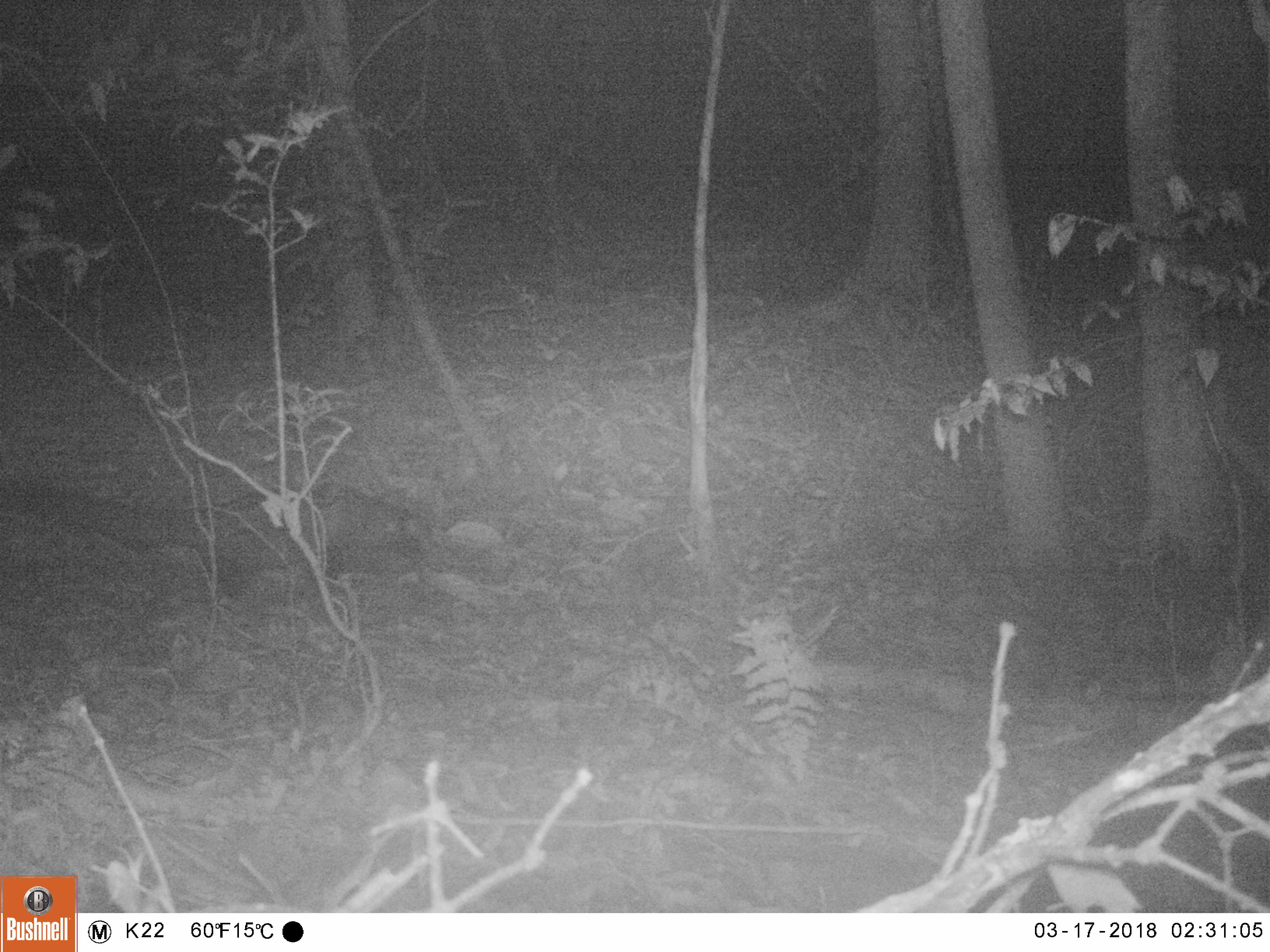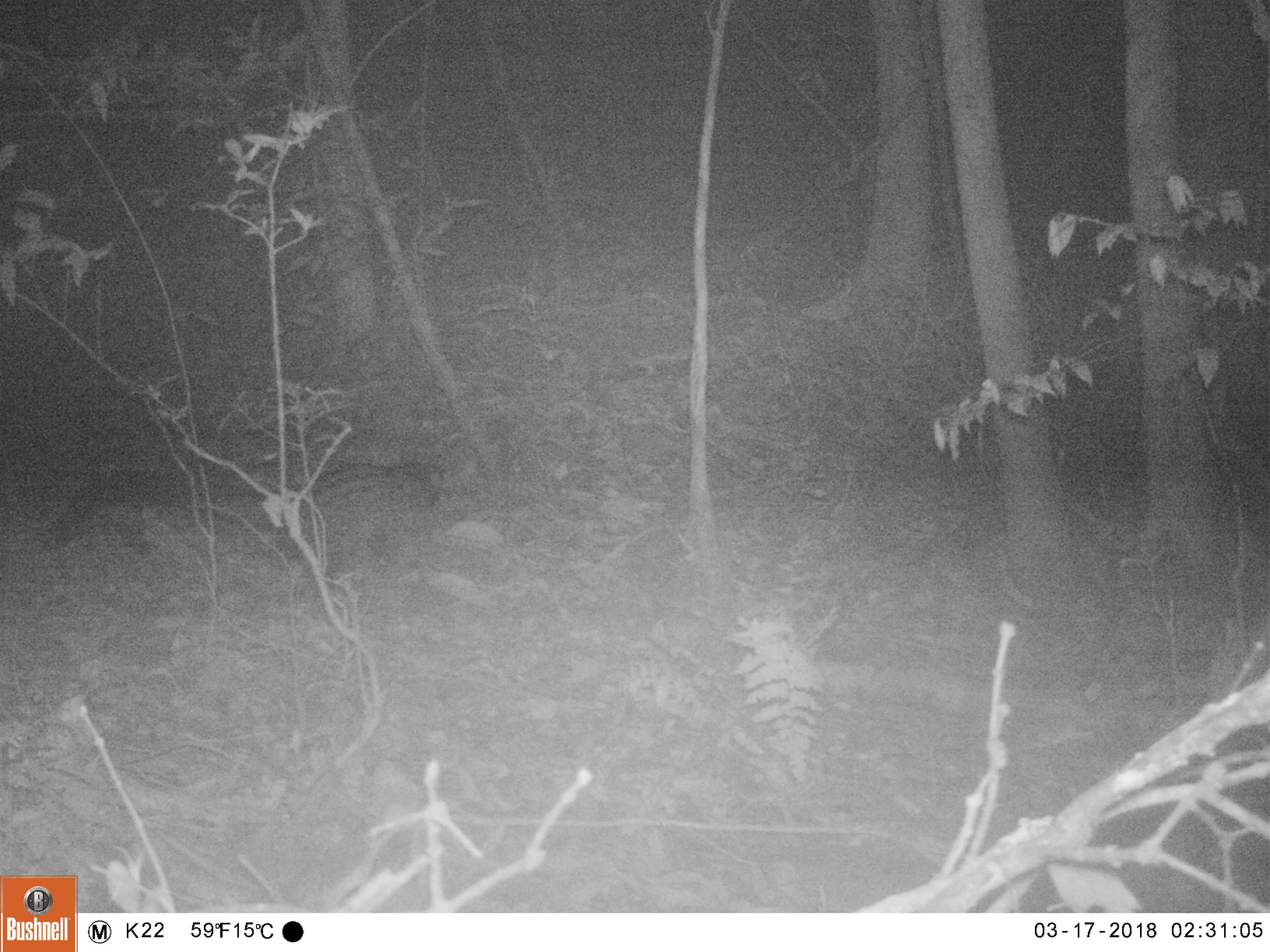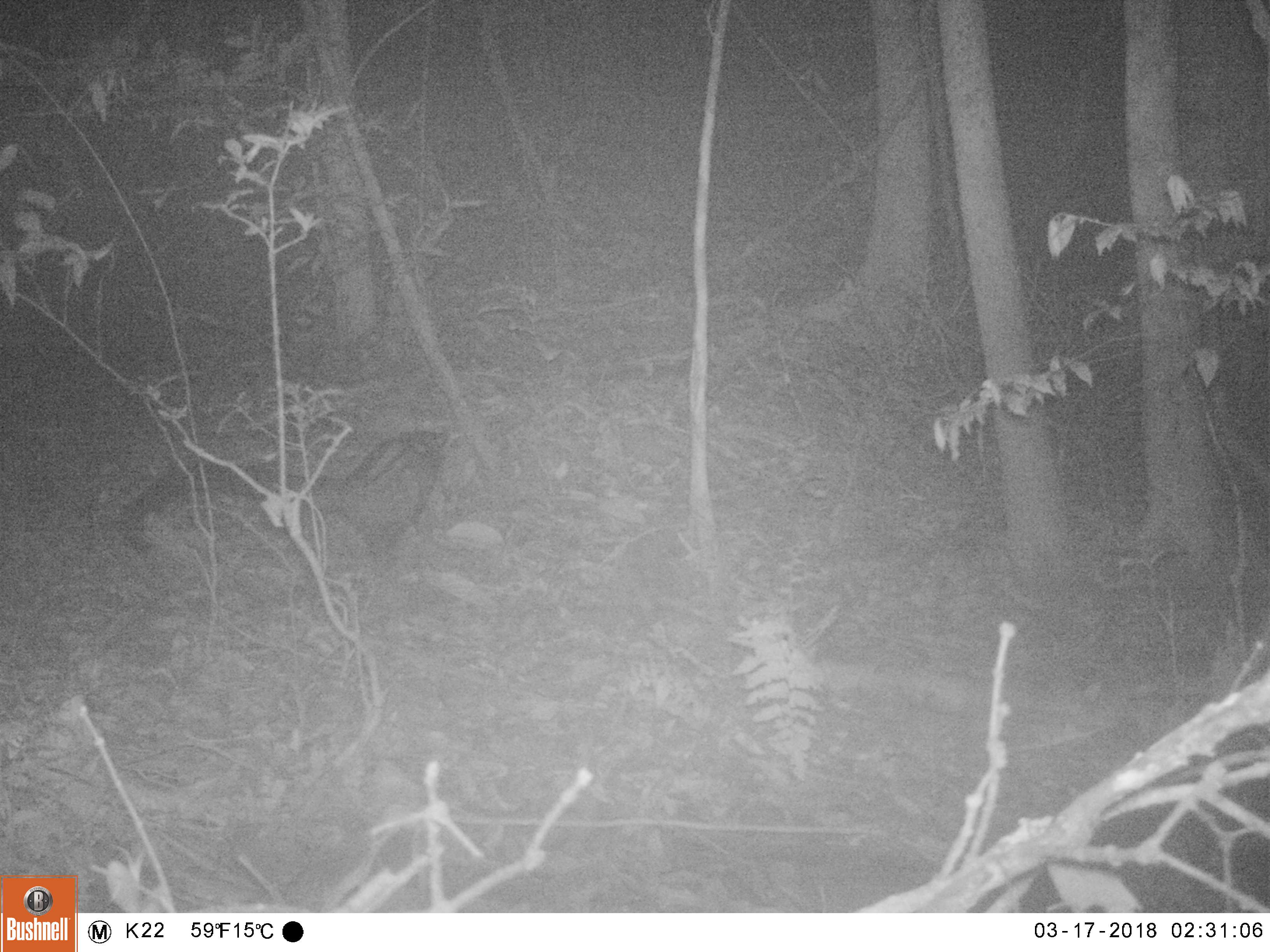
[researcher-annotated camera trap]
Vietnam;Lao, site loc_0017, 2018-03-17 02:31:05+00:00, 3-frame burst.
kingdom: Animalia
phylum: Chordata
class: Mammalia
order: Carnivora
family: Viverridae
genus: Paradoxurus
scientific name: Paradoxurus hermaphroditus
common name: common palm civet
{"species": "common palm civet (Paradoxurus hermaphroditus)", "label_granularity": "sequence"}